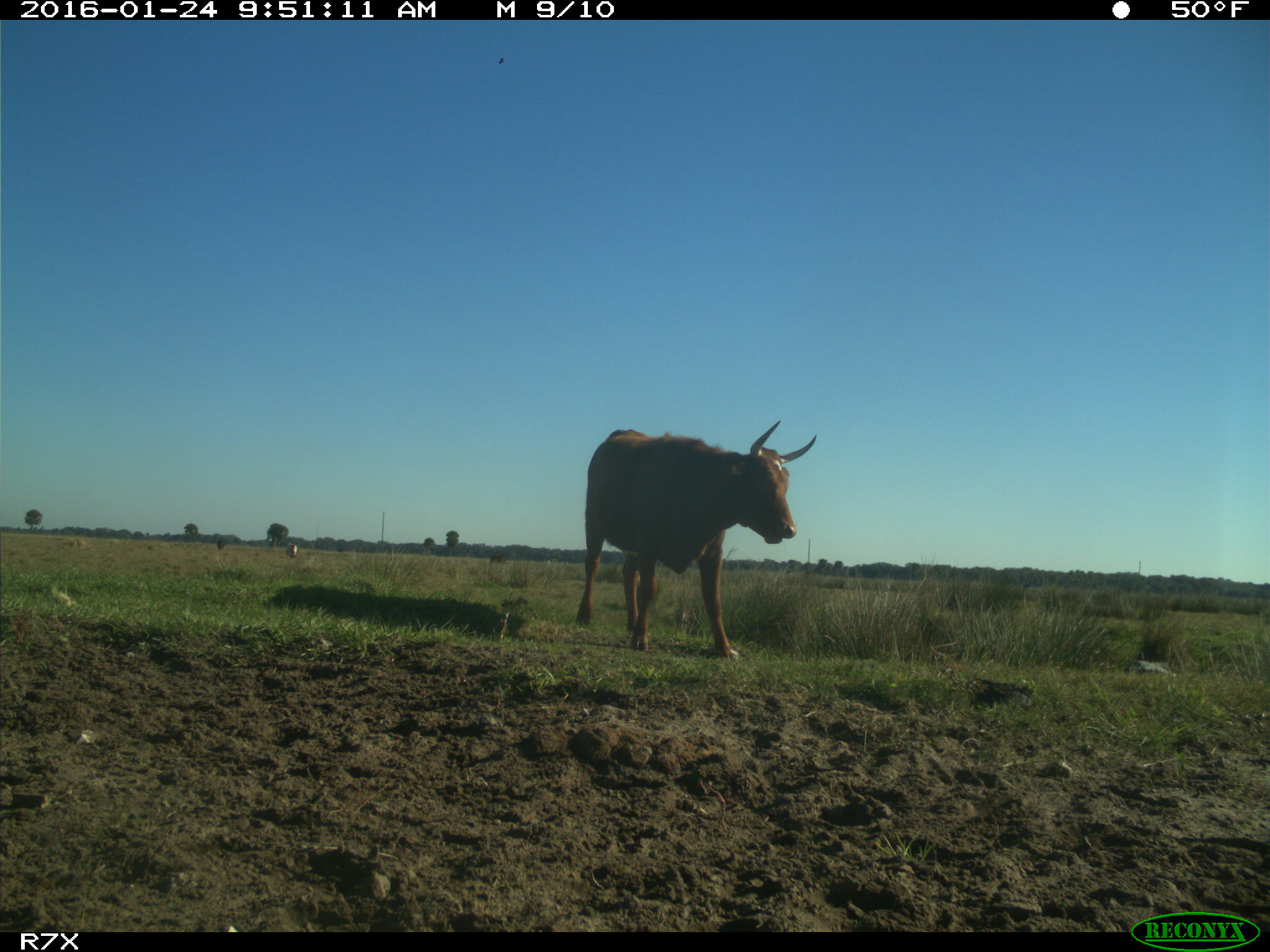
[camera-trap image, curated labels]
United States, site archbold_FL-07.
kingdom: Animalia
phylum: Chordata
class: Mammalia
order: Artiodactyla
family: Bovidae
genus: Bos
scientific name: Bos taurus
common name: domestic cow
Bos taurus (domestic cow).